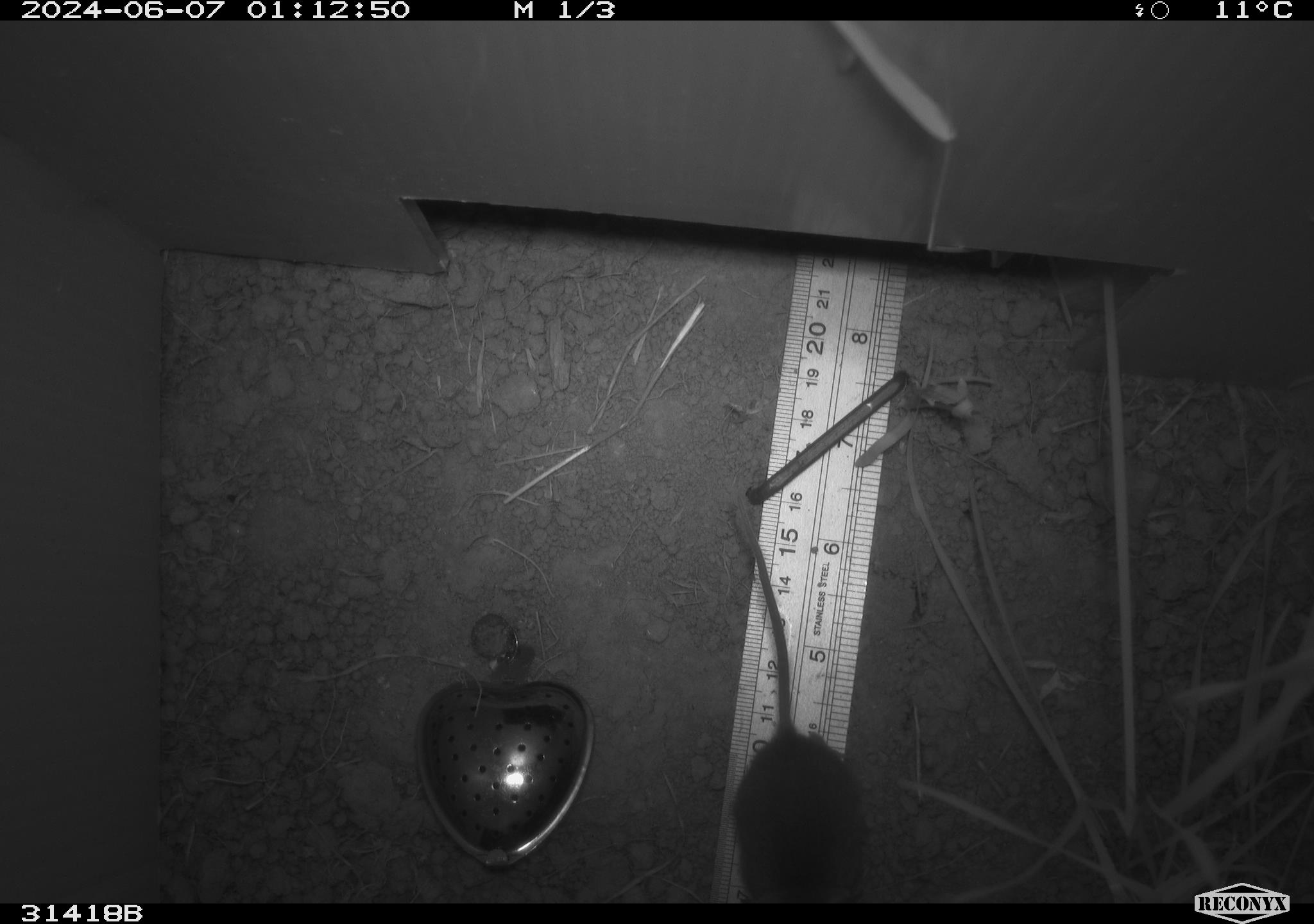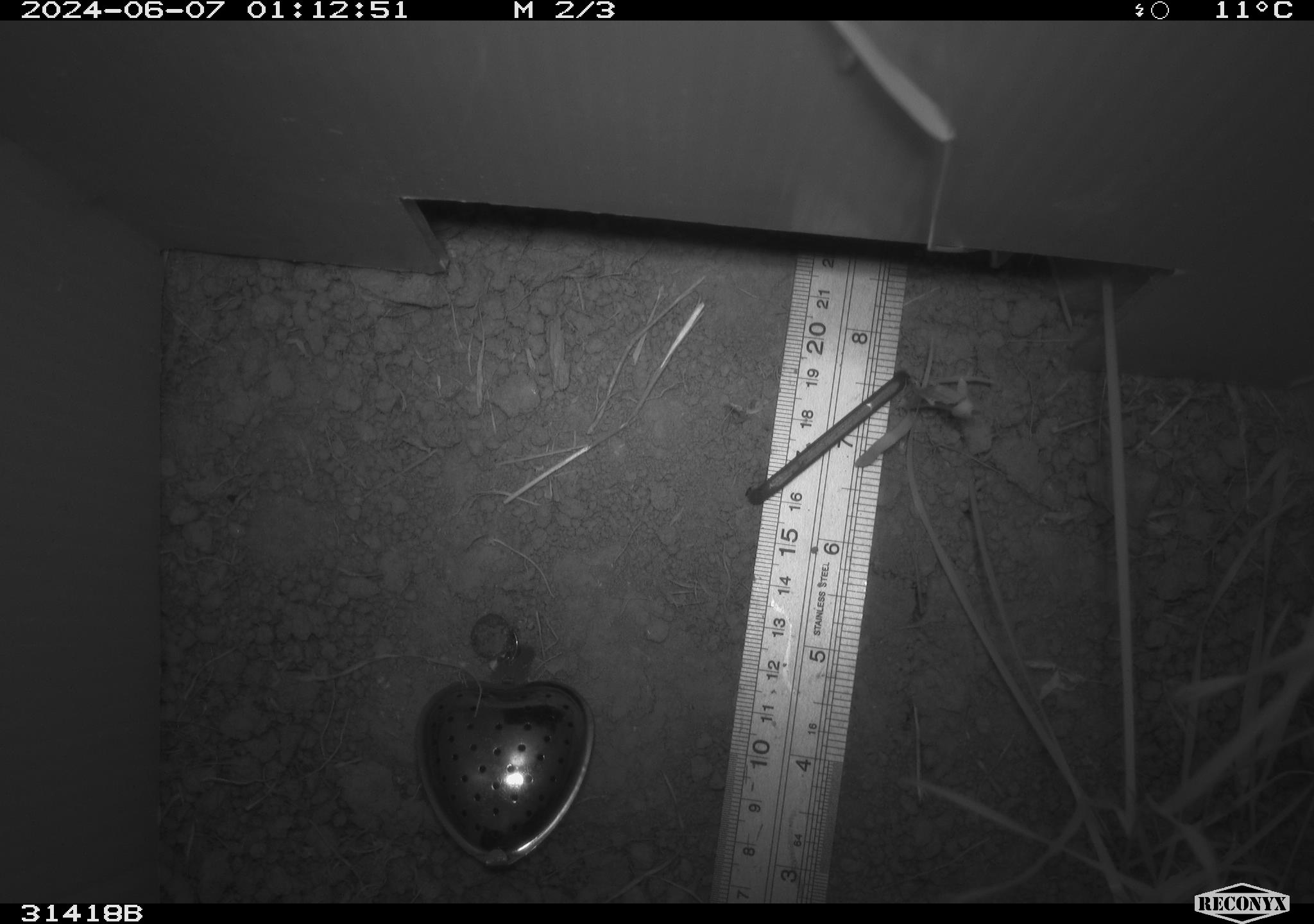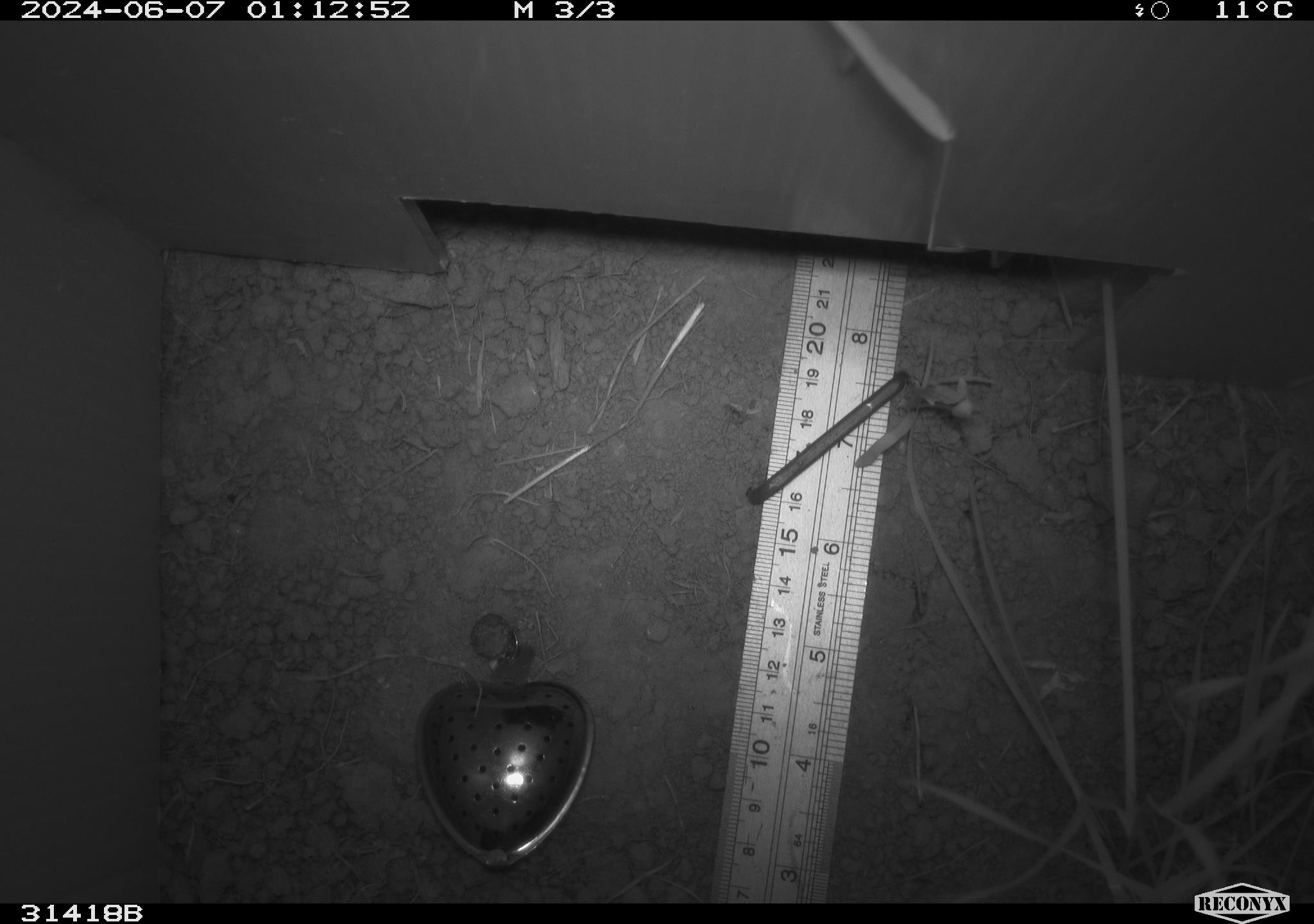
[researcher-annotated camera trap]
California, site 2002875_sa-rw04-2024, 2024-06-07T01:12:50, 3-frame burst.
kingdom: Animalia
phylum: Chordata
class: Mammalia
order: Rodentia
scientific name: Rodentia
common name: rodent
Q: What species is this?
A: Rodent (Rodentia).